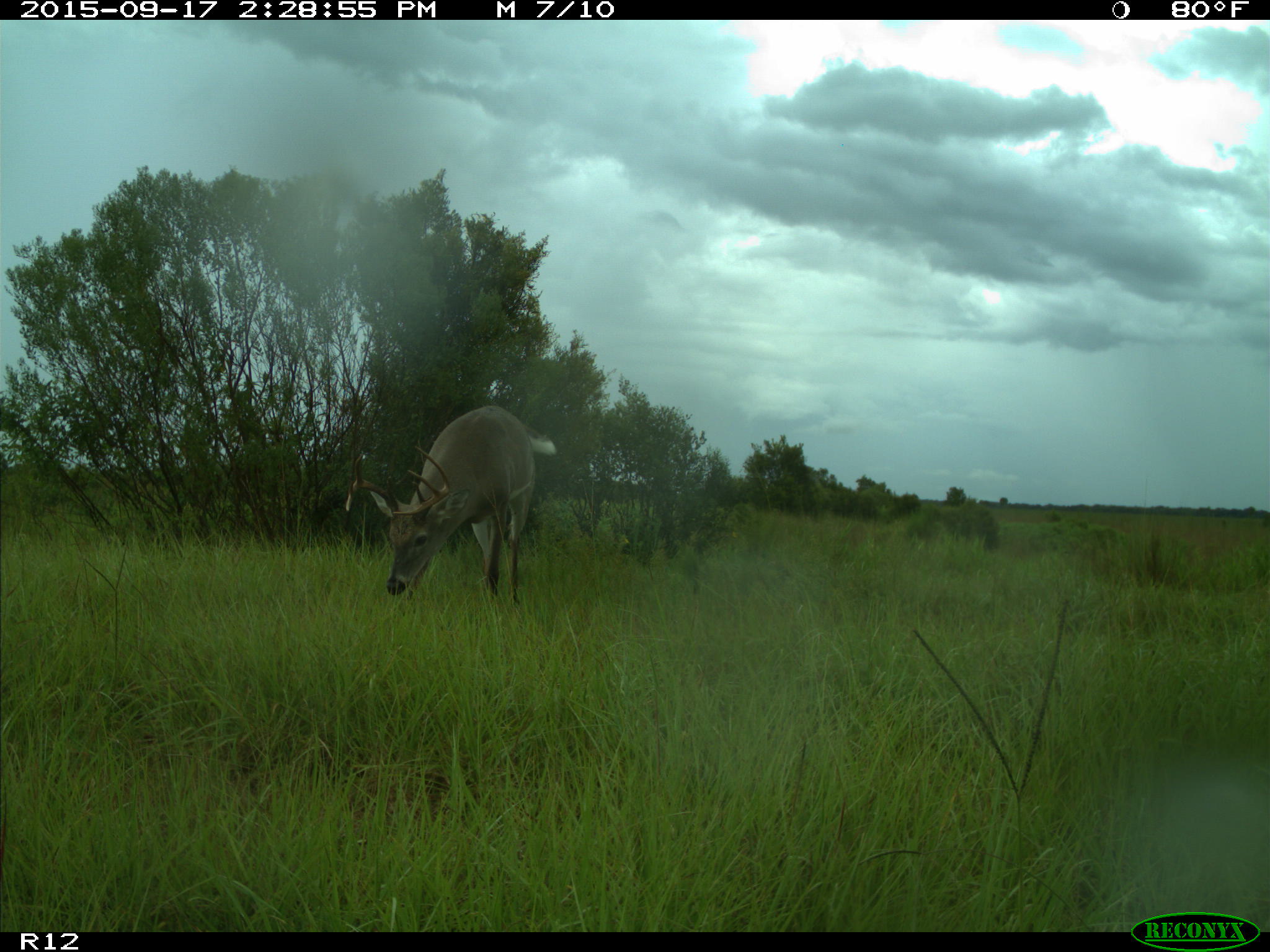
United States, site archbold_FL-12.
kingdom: Animalia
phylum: Chordata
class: Mammalia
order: Artiodactyla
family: Cervidae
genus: Odocoileus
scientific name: Odocoileus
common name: deer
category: unidentified deer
Unidentified deer (deer) (Odocoileus).